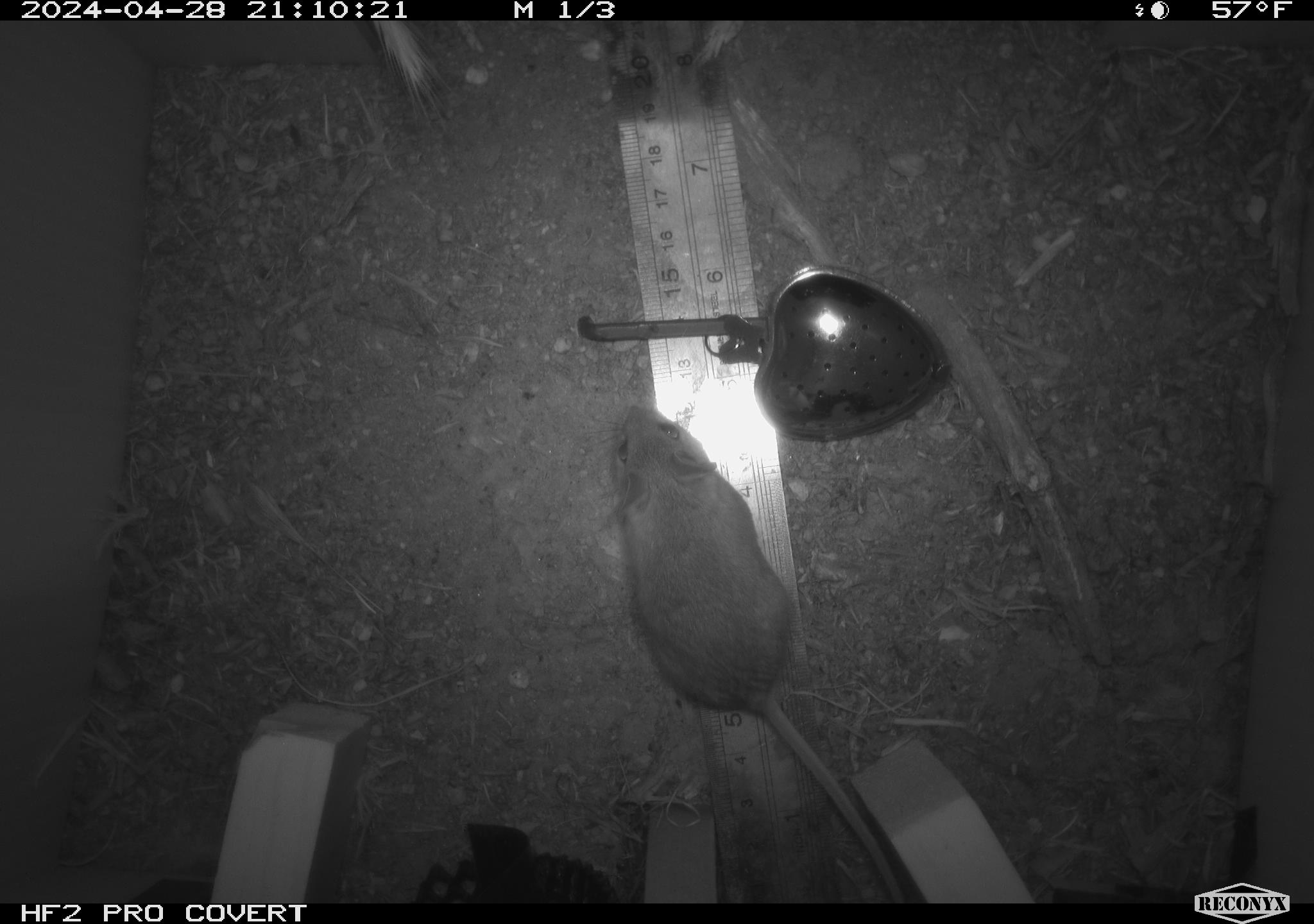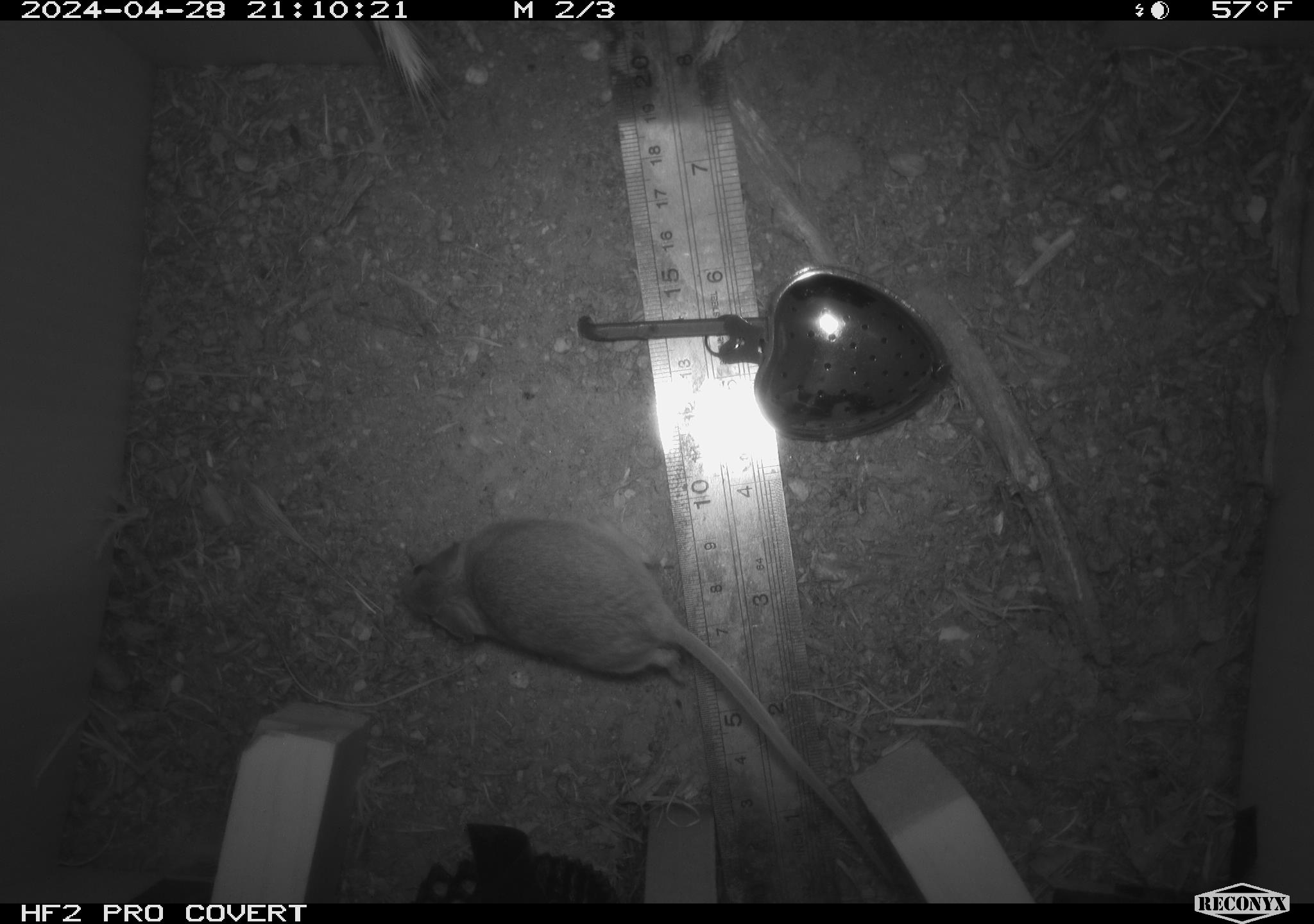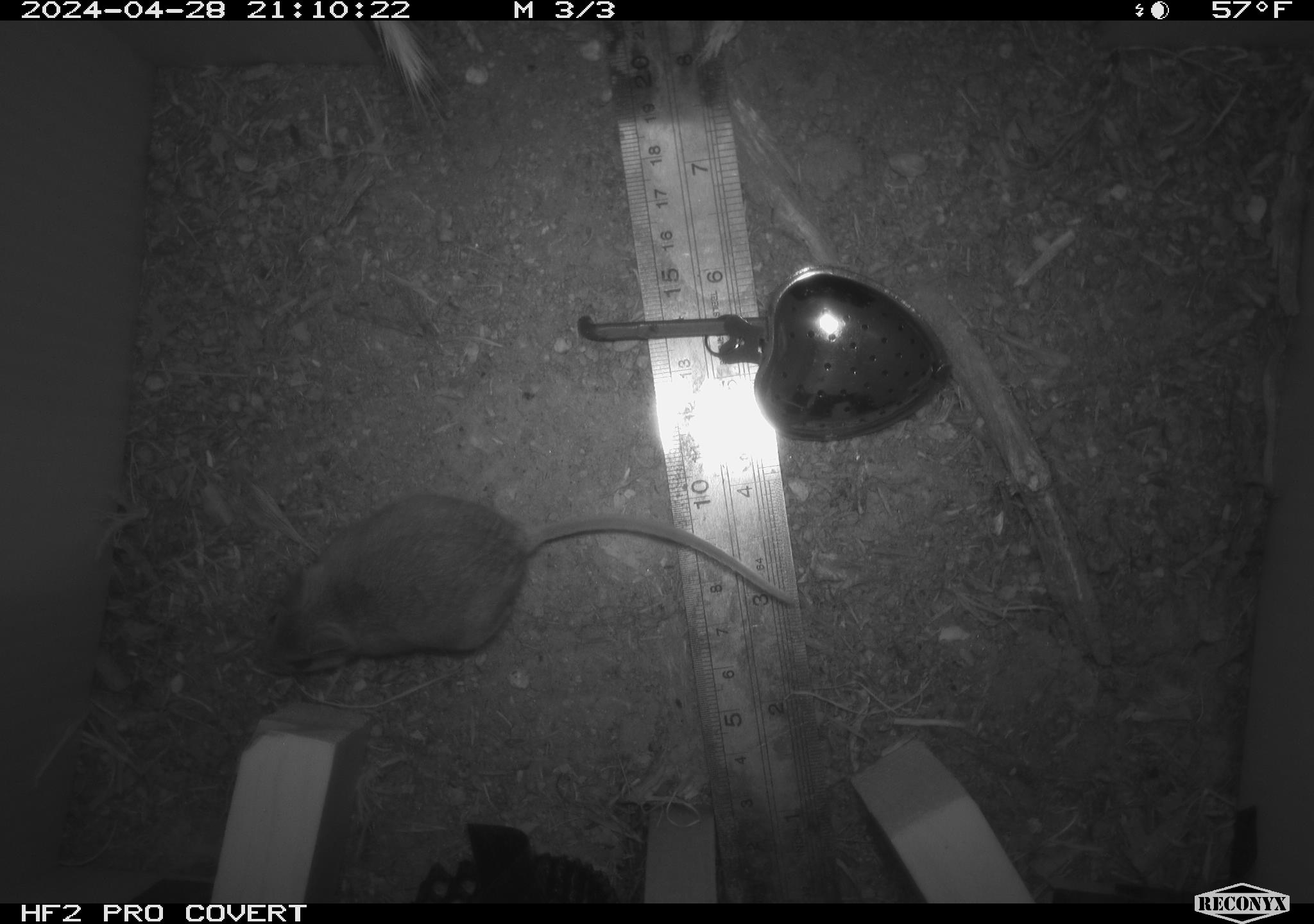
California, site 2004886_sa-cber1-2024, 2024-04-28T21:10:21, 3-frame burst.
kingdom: Animalia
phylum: Chordata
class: Mammalia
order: Rodentia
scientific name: Rodentia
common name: mouse species